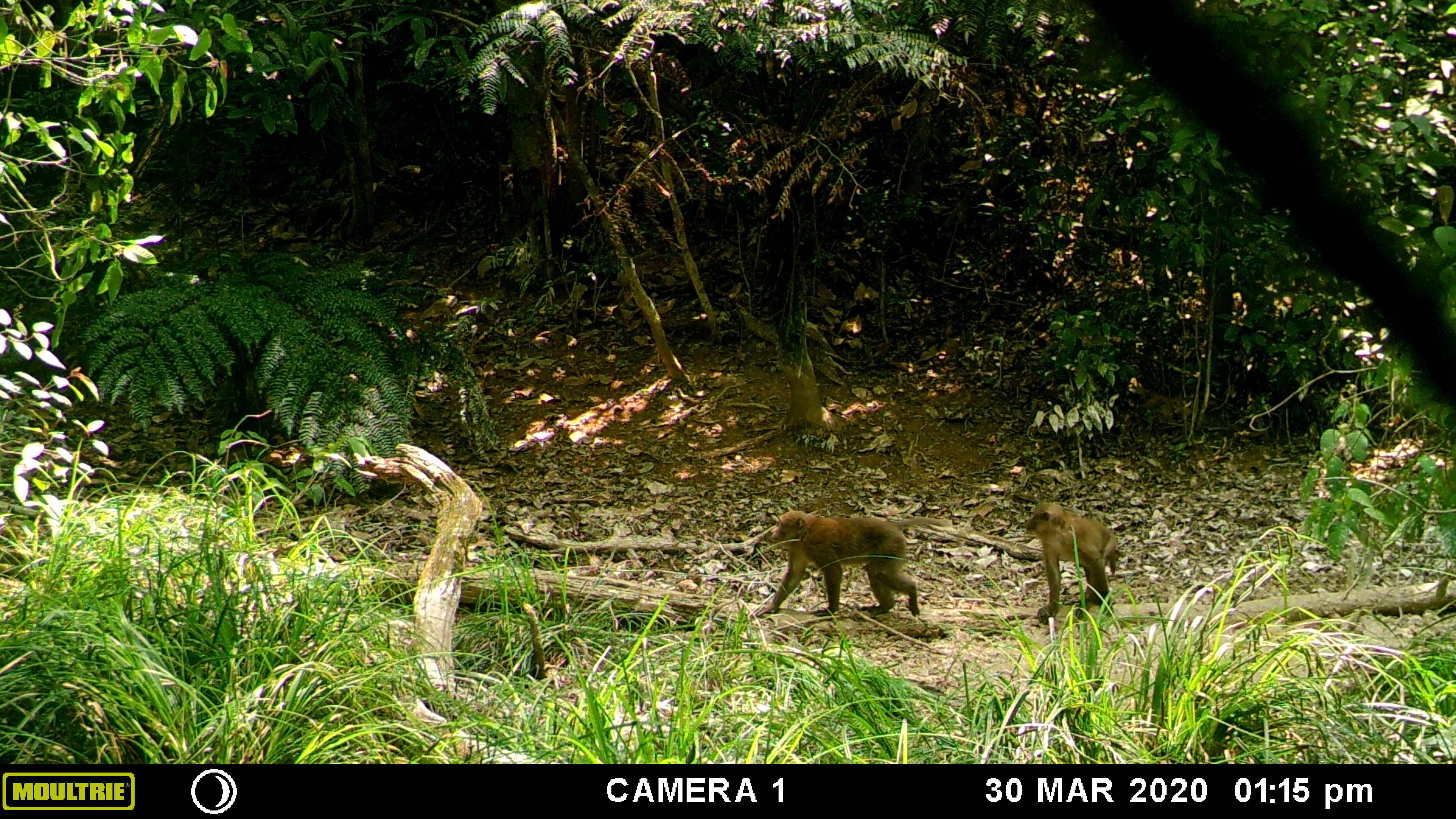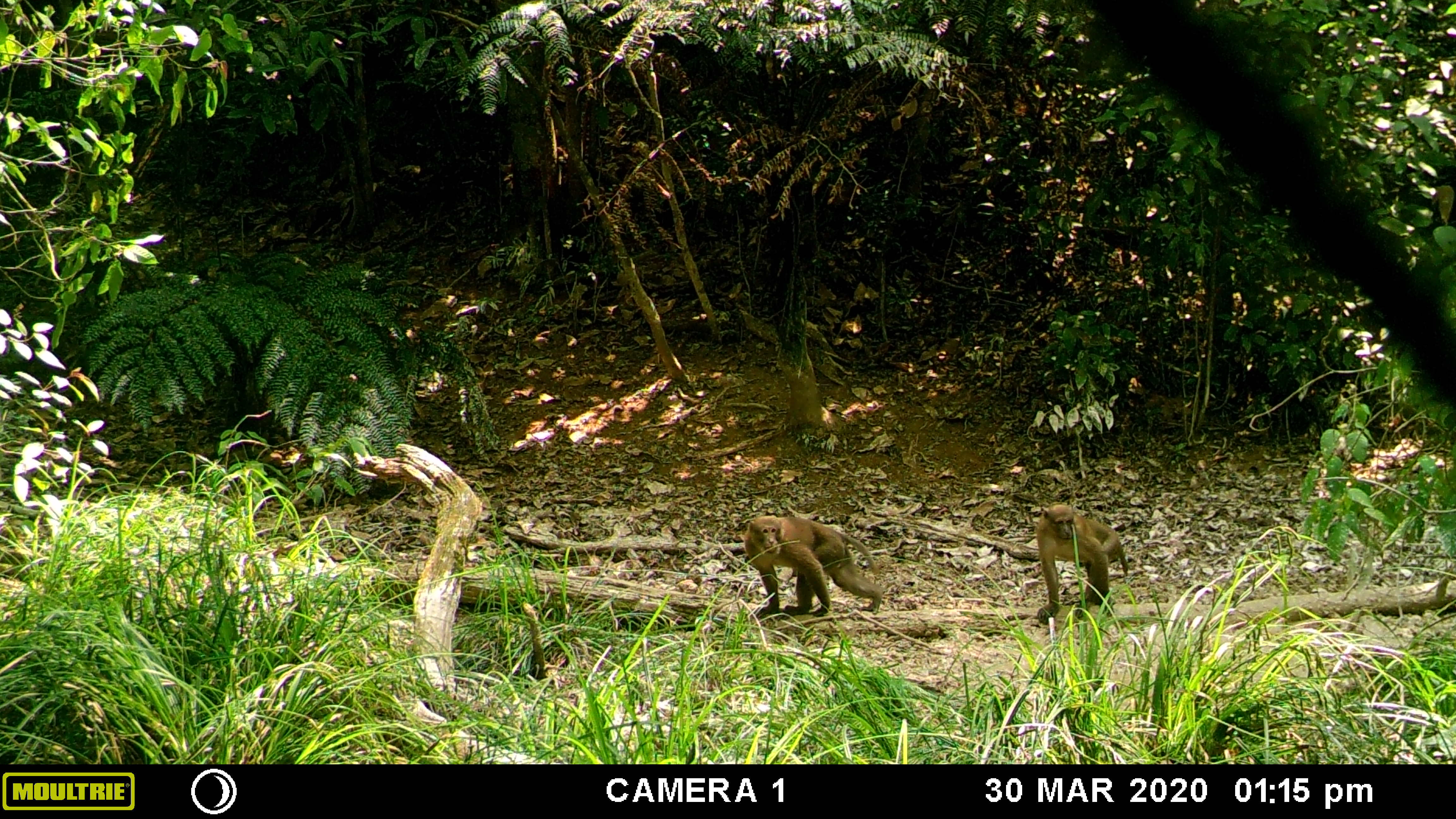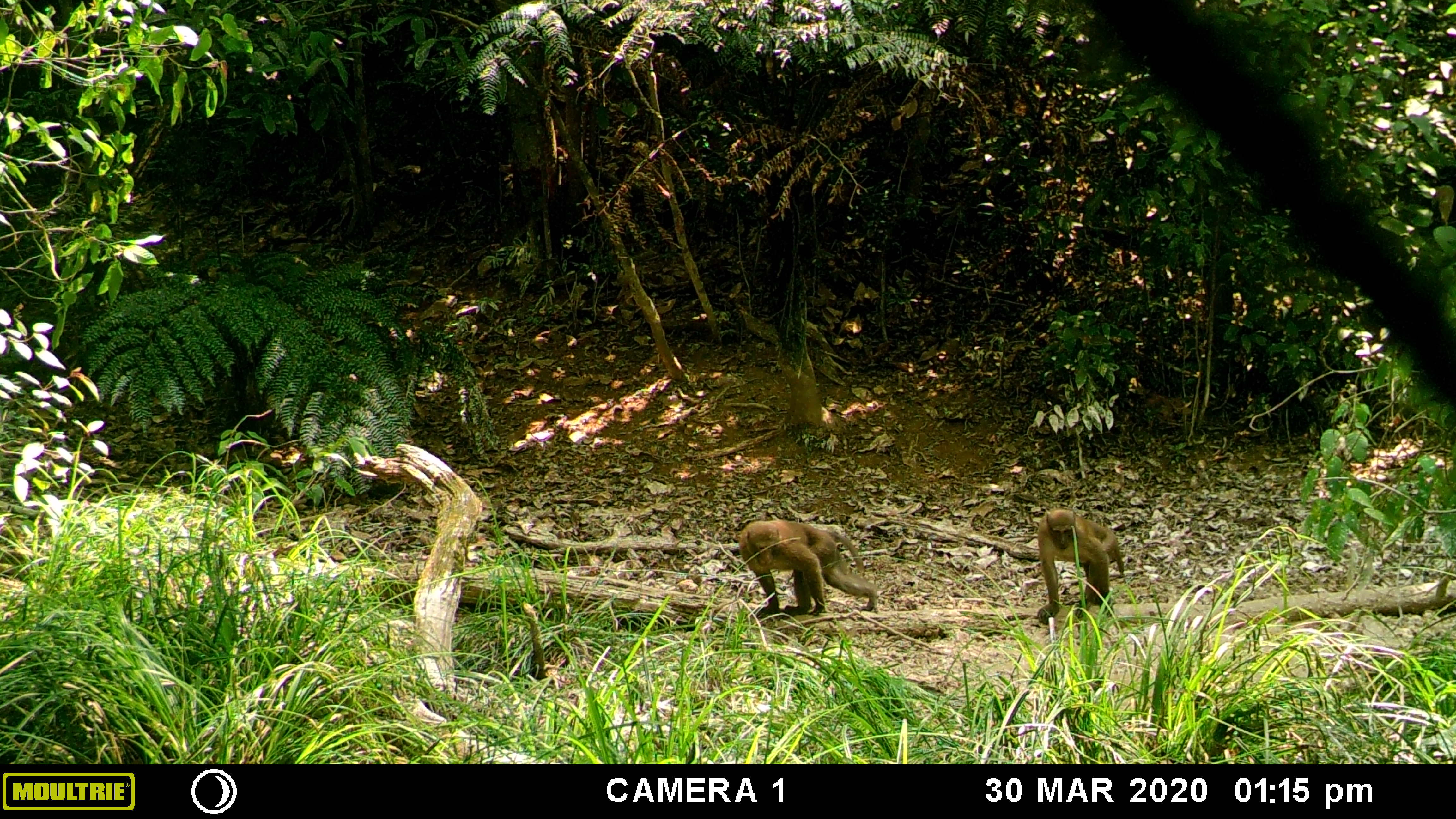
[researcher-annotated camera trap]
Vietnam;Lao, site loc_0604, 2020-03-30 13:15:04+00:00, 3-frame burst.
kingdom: Animalia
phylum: Chordata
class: Mammalia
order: Primates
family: Cercopithecidae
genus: Macaca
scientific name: Macaca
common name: macaques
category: assam or rhesus macaque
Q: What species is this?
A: Assam or rhesus macaque (macaques) (Macaca).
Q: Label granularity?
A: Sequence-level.